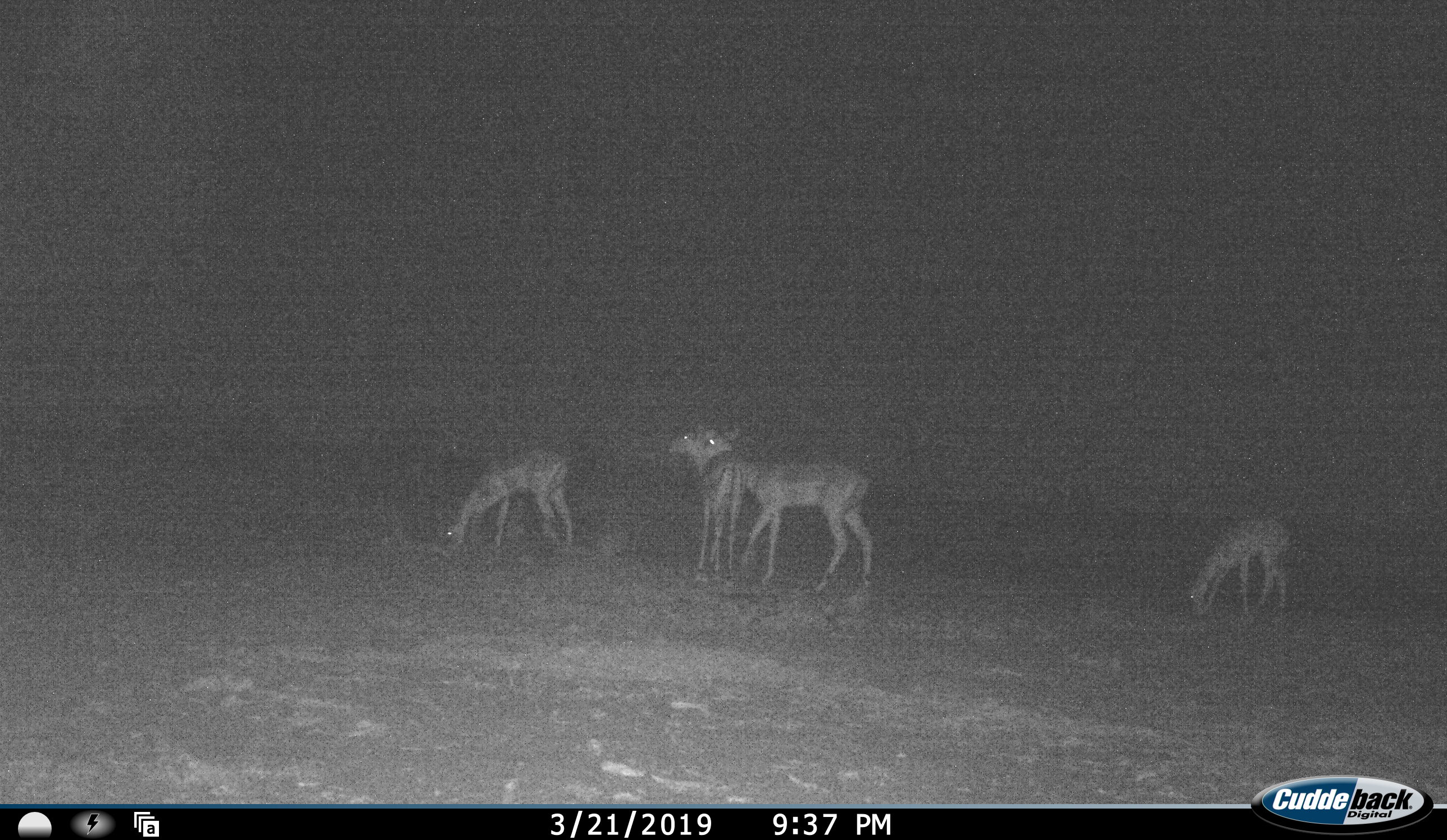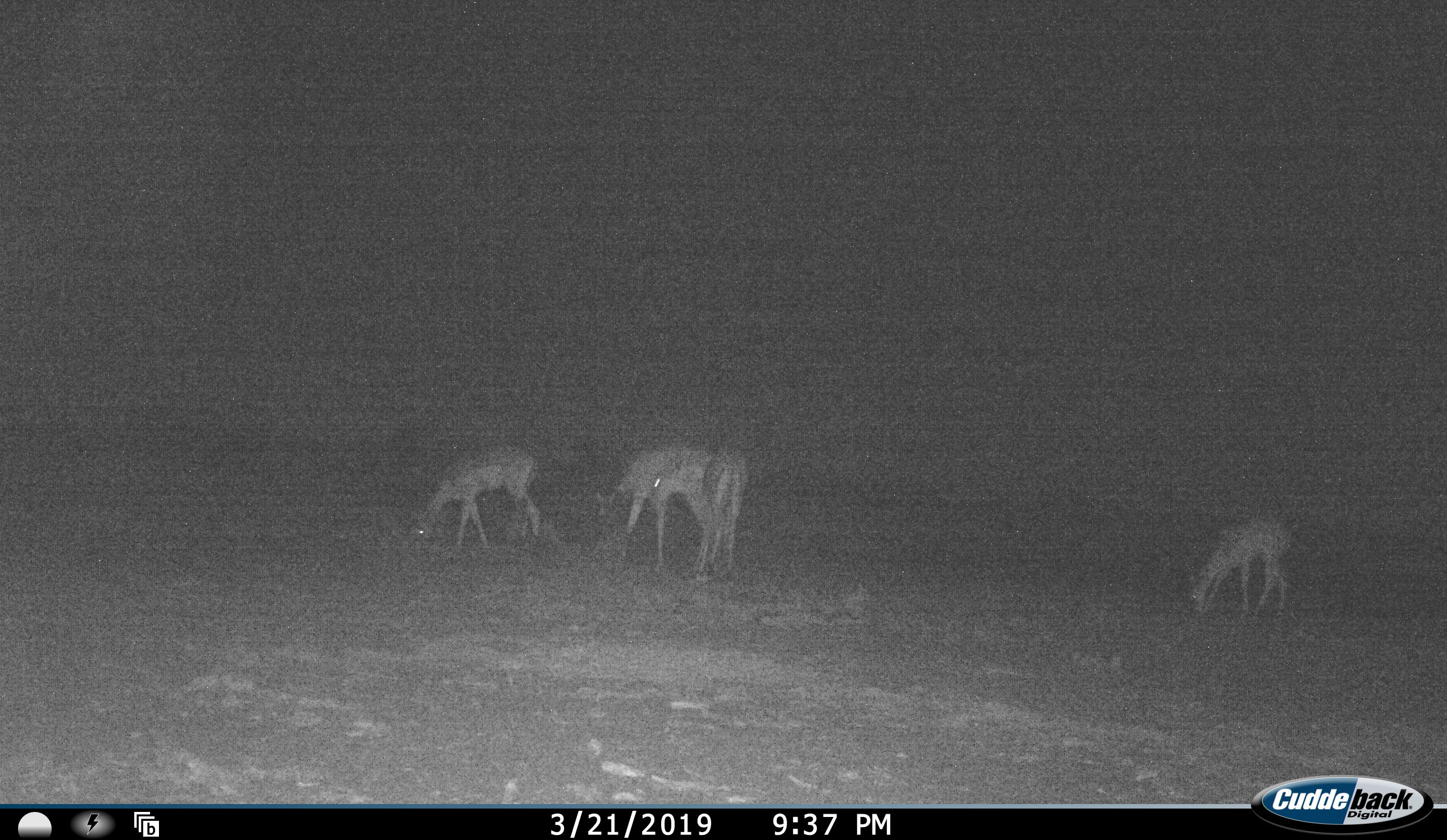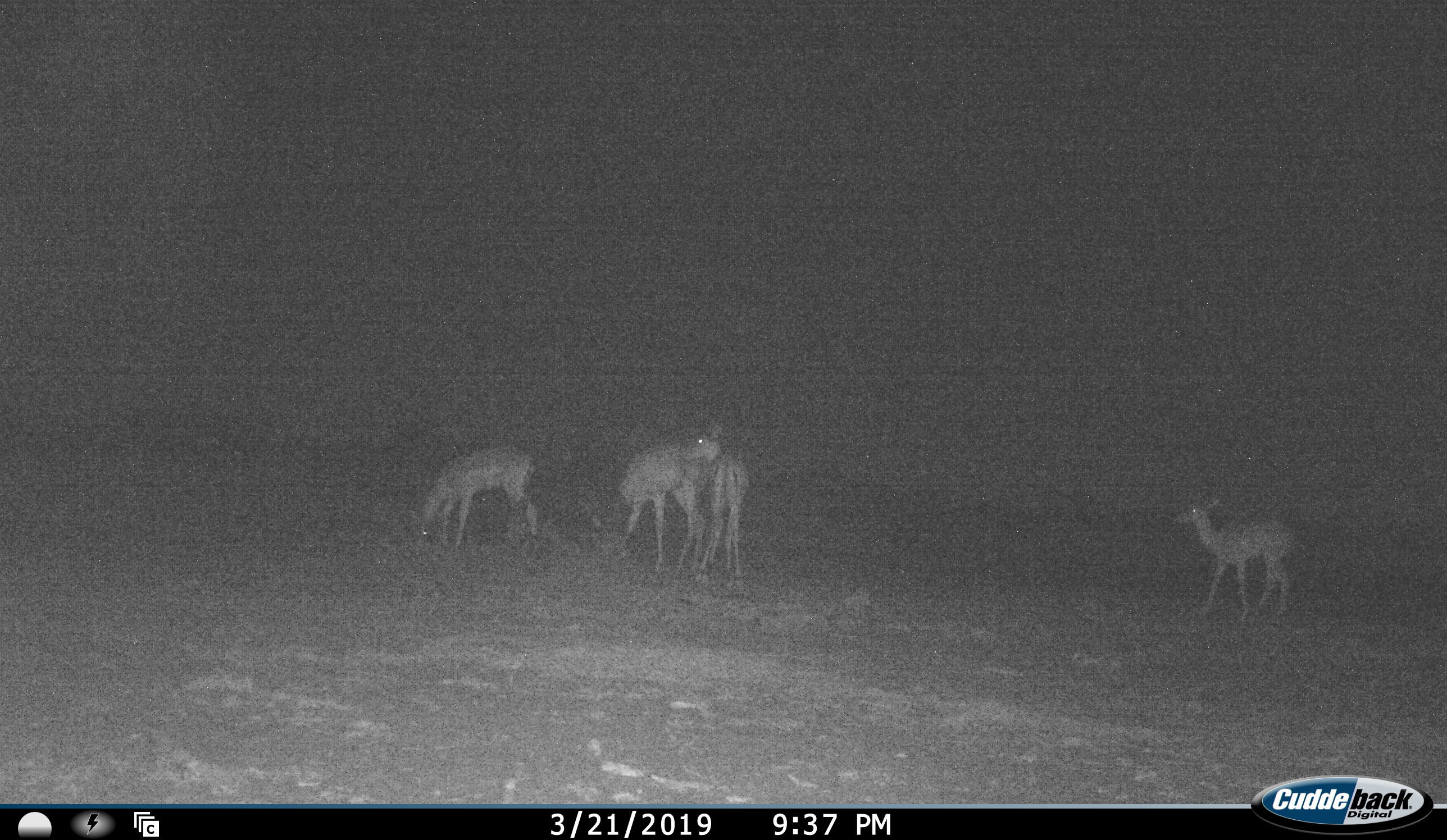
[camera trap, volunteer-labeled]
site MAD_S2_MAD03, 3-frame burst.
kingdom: Animalia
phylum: Chordata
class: Mammalia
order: Artiodactyla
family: Bovidae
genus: Aepyceros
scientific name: Aepyceros melampus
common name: impala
Impala (Aepyceros melampus), count 4. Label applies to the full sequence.